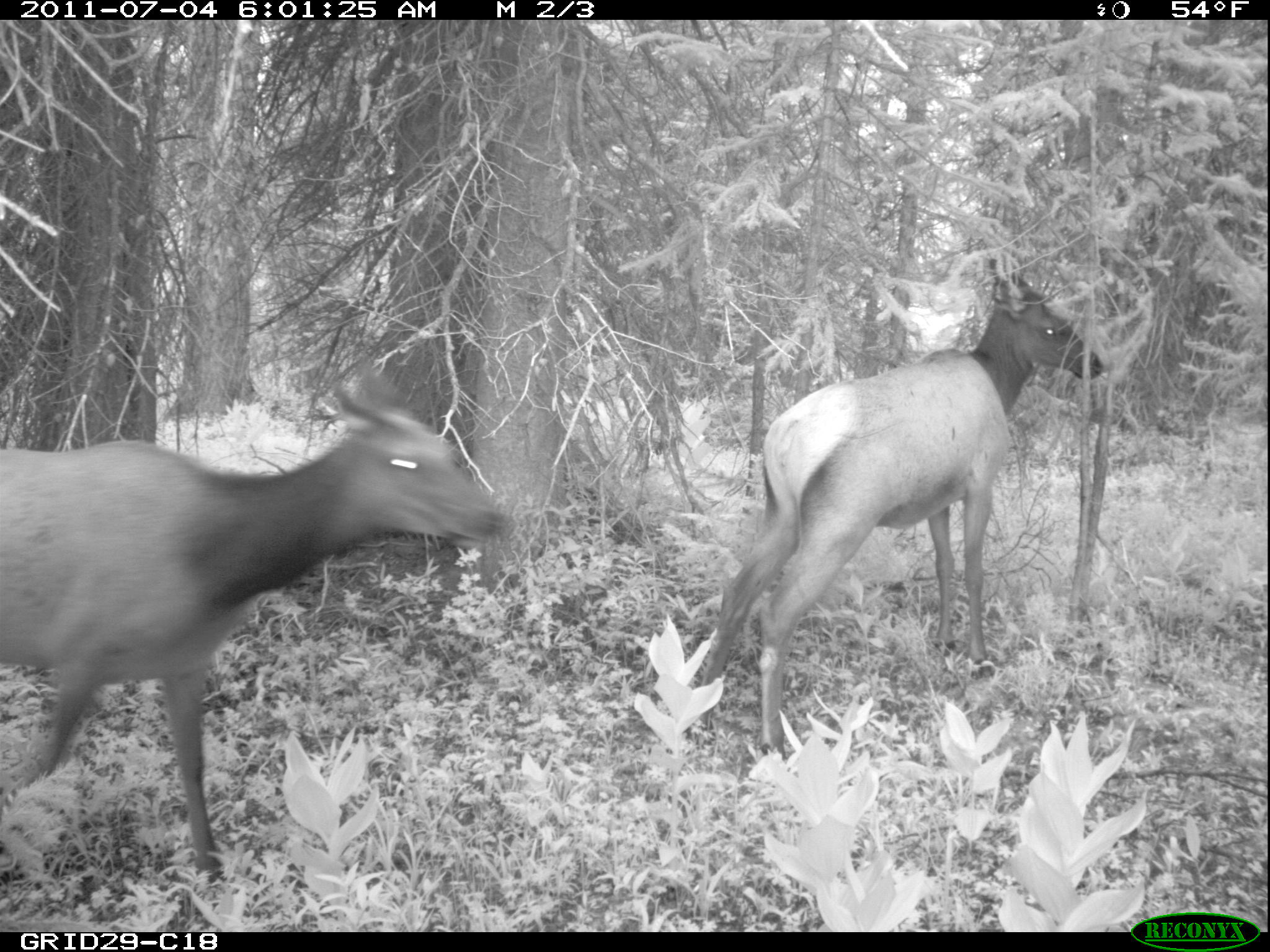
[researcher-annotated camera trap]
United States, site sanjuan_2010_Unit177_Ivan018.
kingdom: Animalia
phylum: Chordata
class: Mammalia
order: Artiodactyla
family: Cervidae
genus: Cervus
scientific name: Cervus elaphus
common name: red deer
Cervus elaphus (red deer).